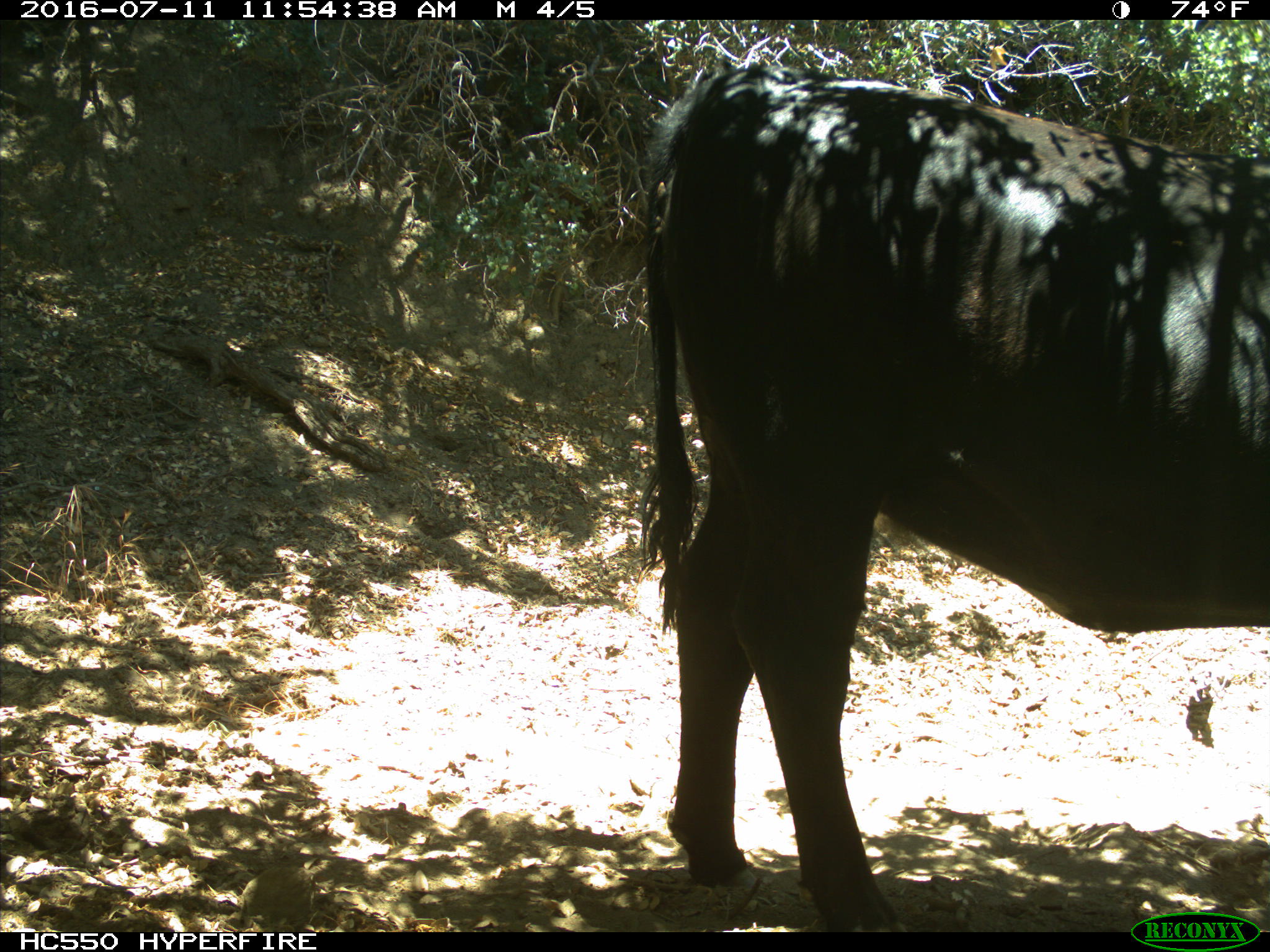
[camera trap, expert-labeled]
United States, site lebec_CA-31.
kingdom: Animalia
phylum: Chordata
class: Mammalia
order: Artiodactyla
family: Bovidae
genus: Bos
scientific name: Bos taurus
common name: domestic cow